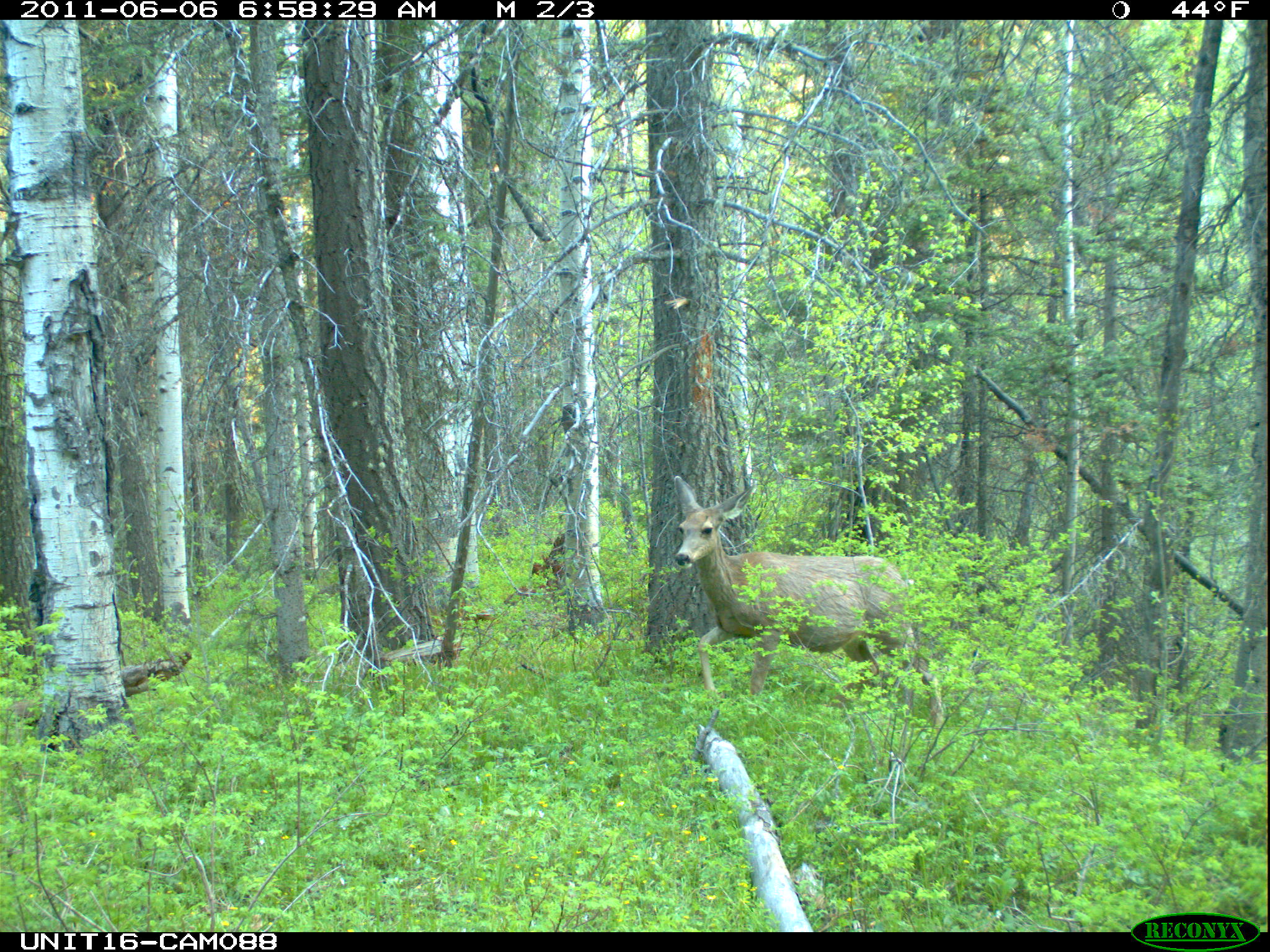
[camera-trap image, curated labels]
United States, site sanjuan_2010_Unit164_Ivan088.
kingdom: Animalia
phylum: Chordata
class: Mammalia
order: Artiodactyla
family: Cervidae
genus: Odocoileus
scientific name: Odocoileus hemionus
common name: mule deer